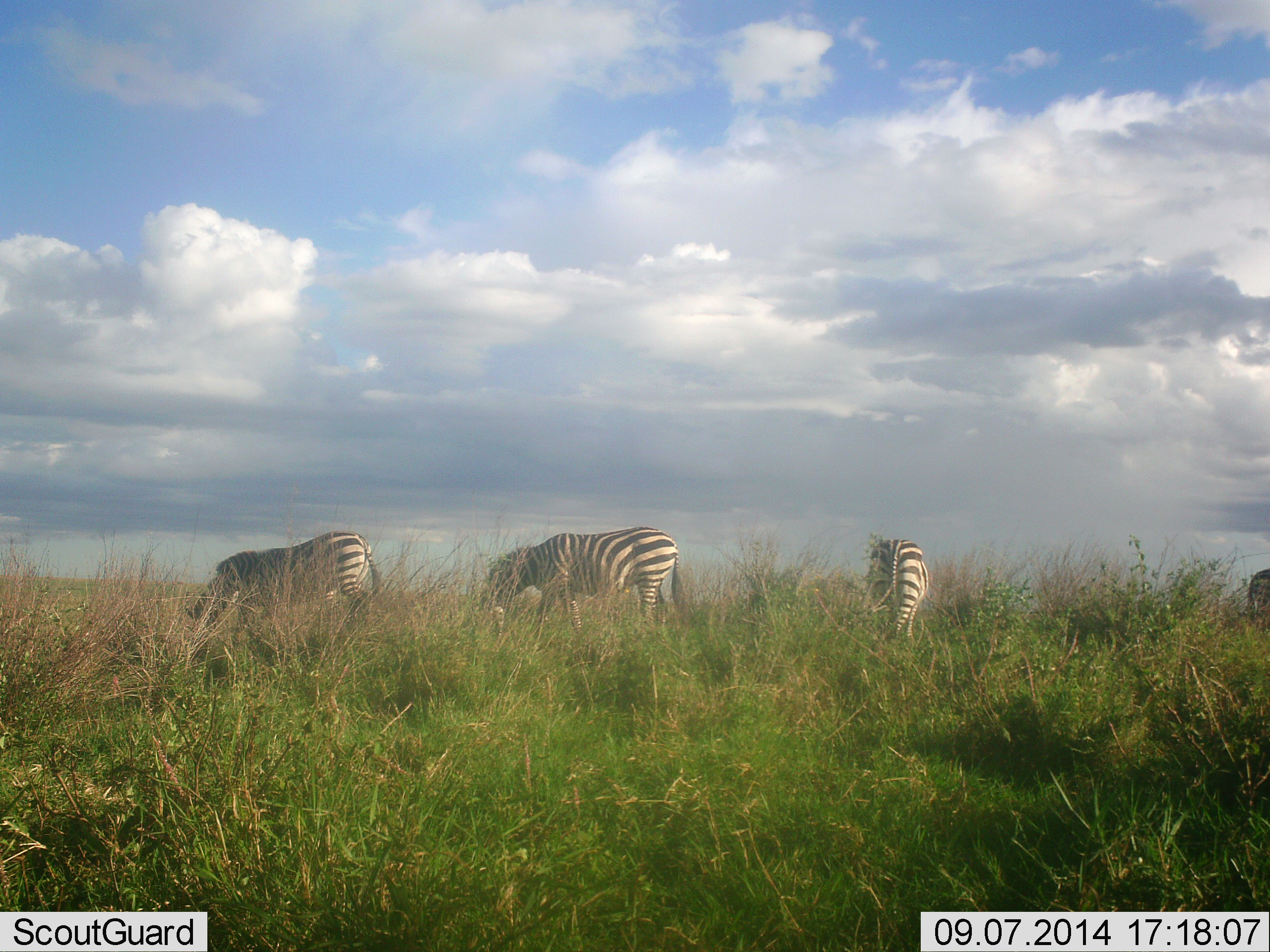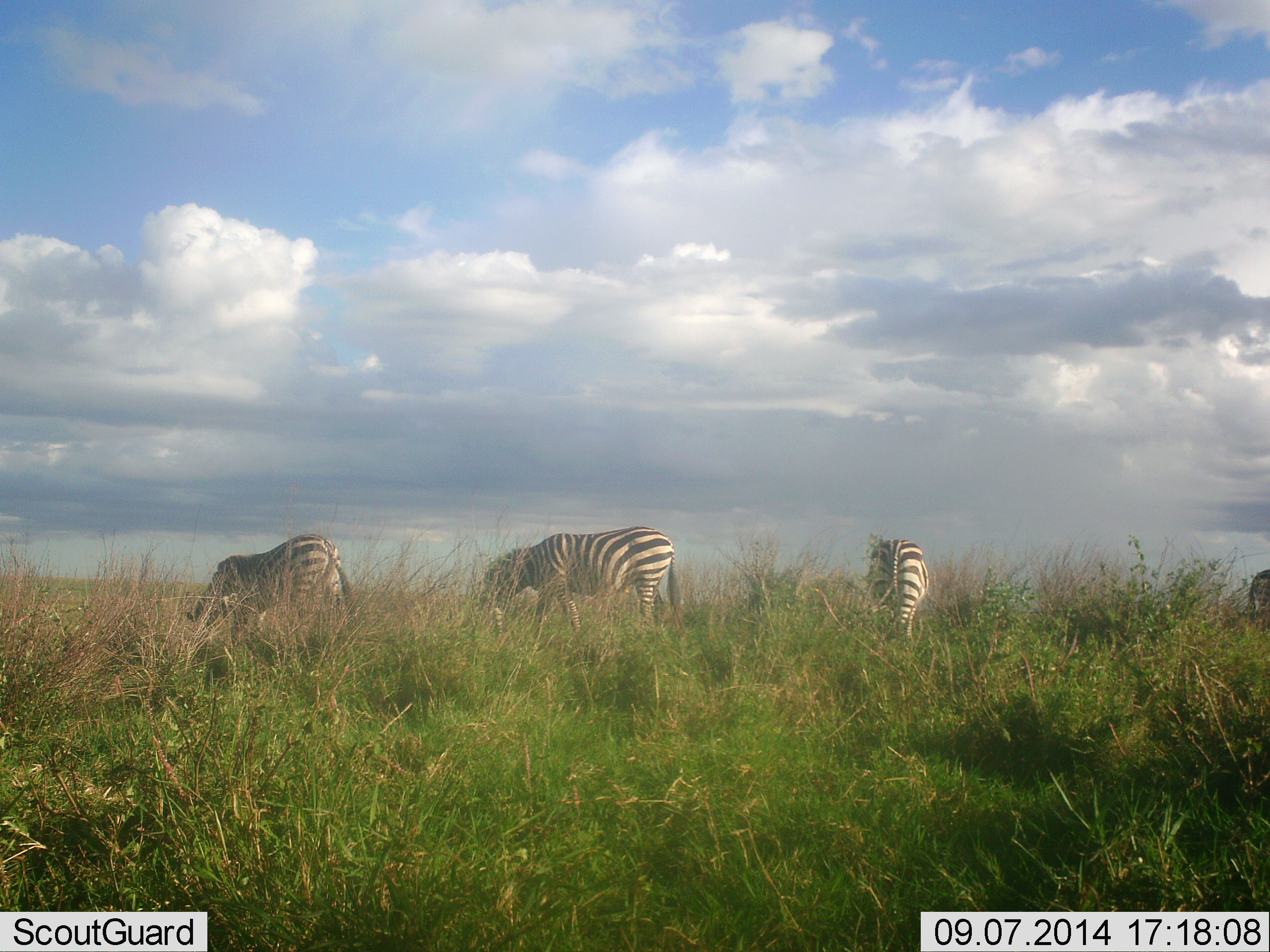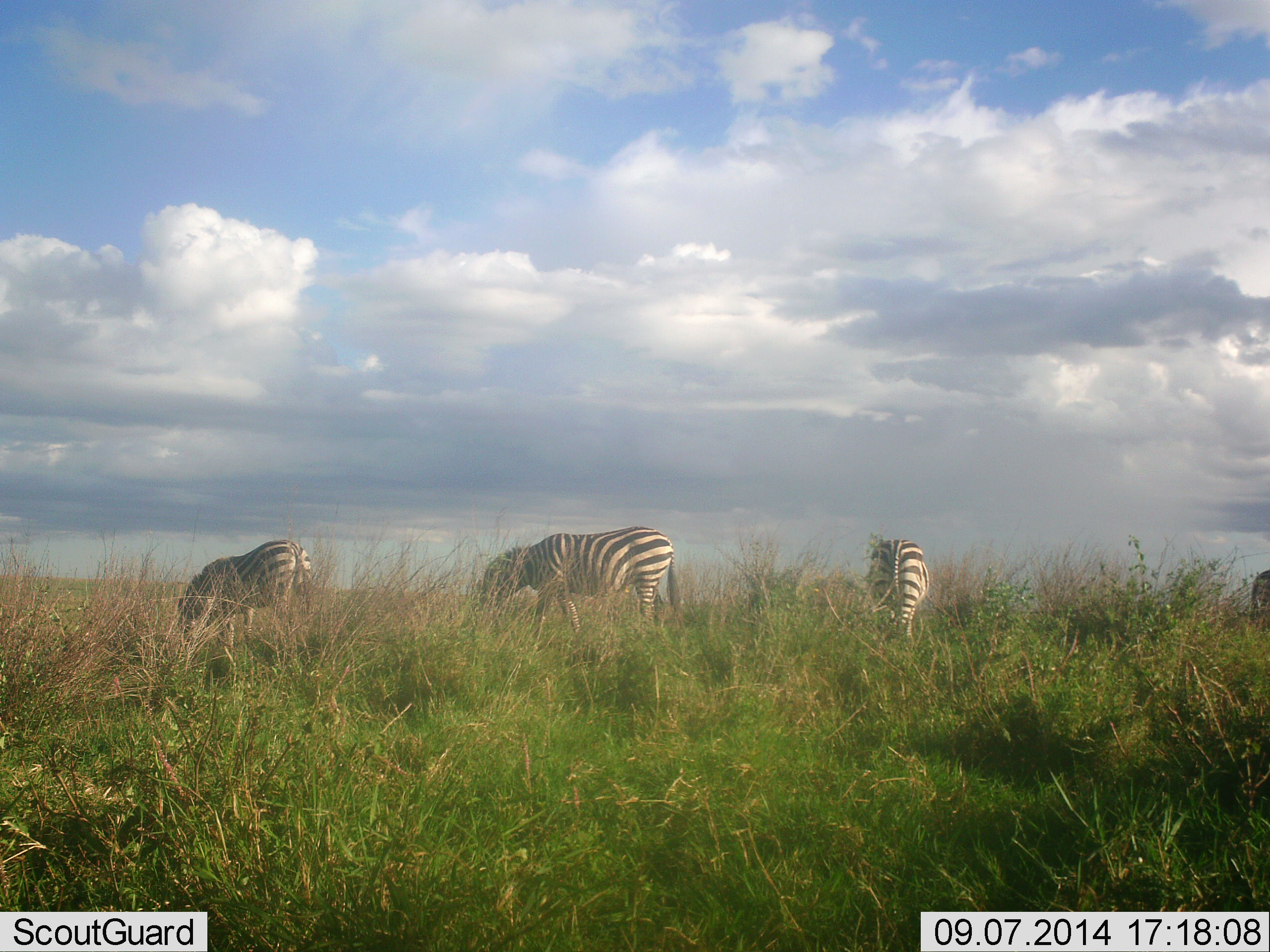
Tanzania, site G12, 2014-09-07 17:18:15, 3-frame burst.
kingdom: Animalia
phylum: Chordata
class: Mammalia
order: Perissodactyla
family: Equidae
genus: Equus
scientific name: Equus quagga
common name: plains zebra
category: zebra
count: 4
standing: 30%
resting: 0%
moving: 30%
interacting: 0%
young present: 0%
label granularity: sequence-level